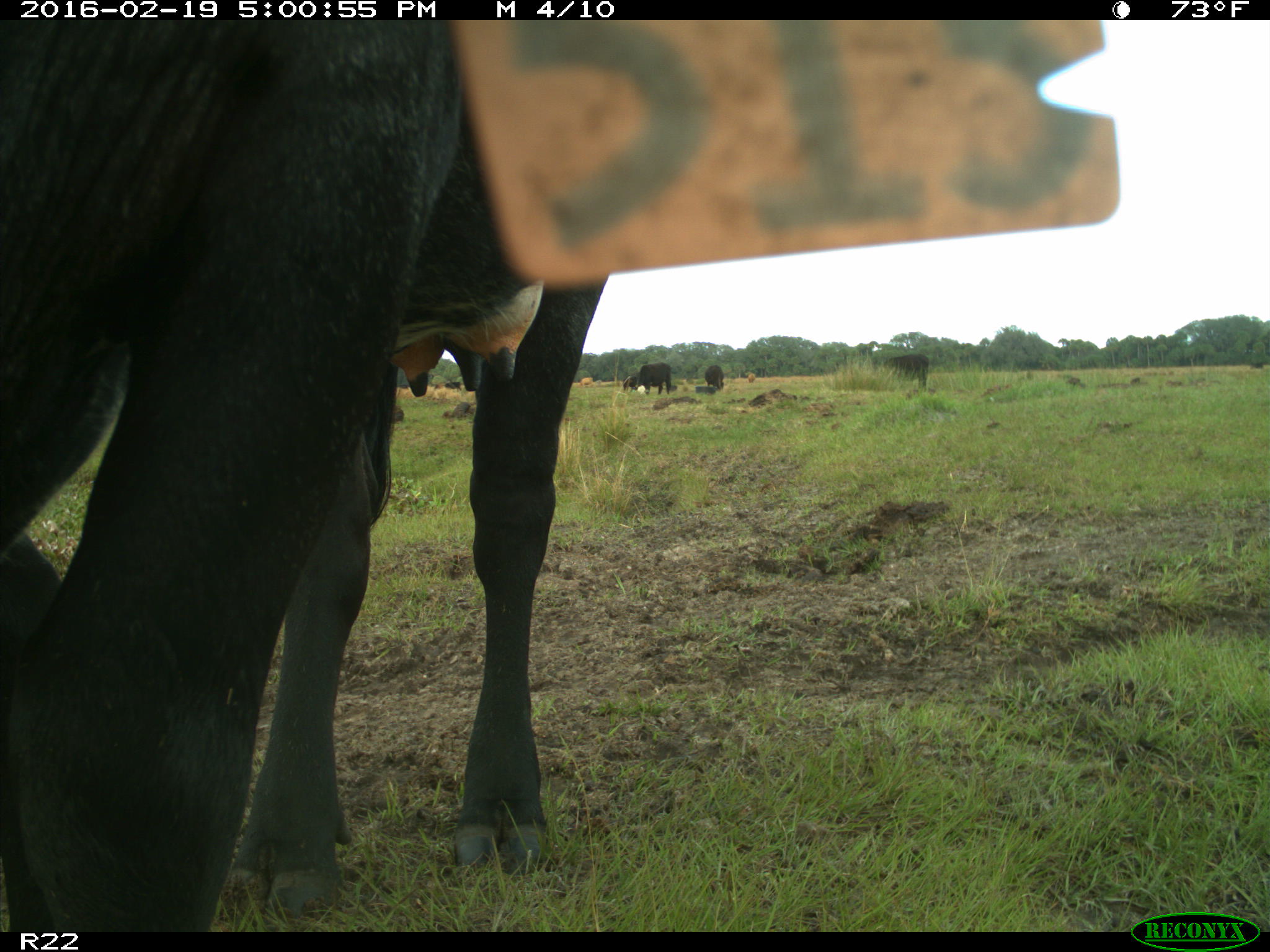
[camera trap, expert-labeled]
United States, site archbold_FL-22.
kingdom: Animalia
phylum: Chordata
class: Mammalia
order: Artiodactyla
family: Bovidae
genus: Bos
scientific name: Bos taurus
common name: domestic cow